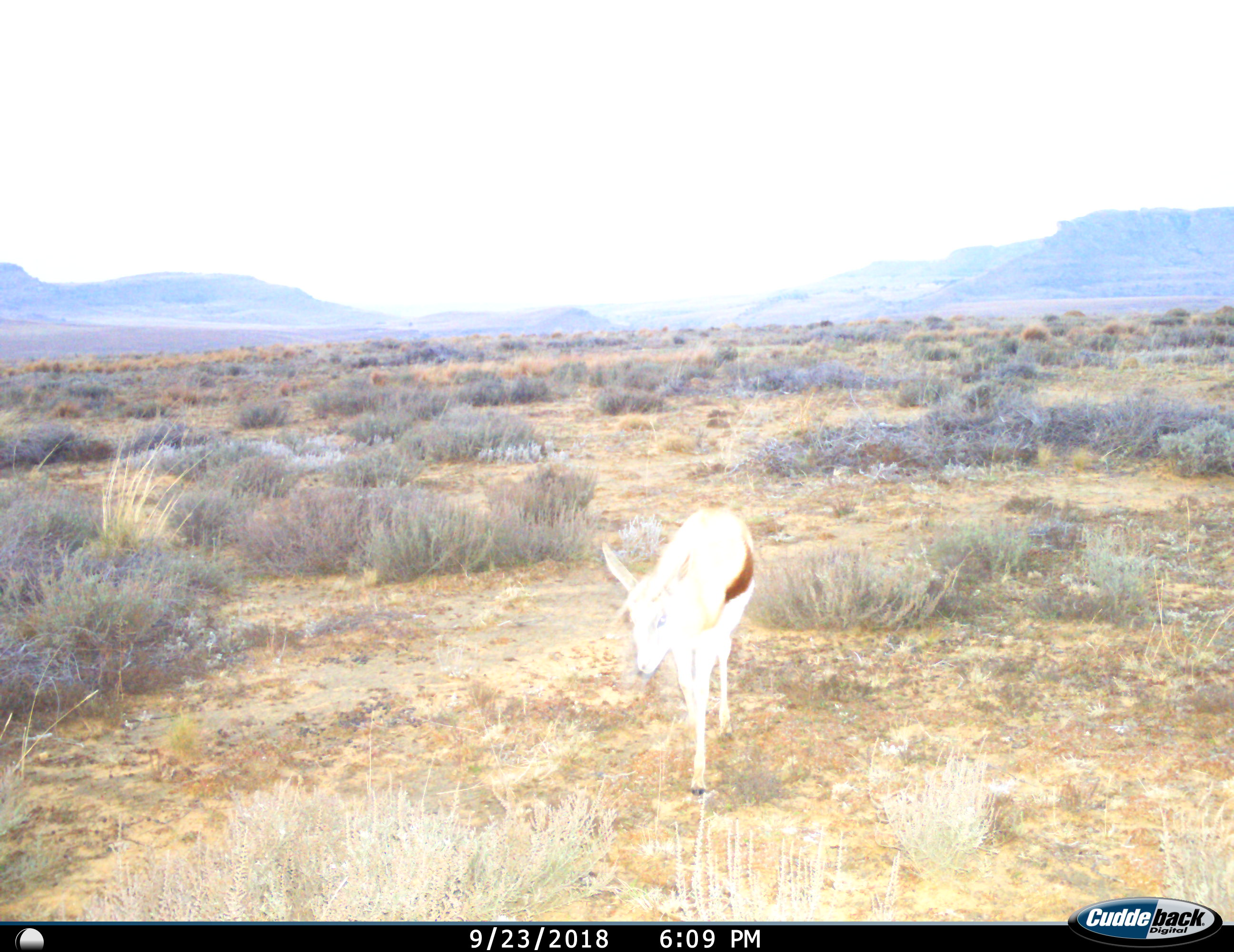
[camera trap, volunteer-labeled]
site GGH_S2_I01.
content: unidentified animal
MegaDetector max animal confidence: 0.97